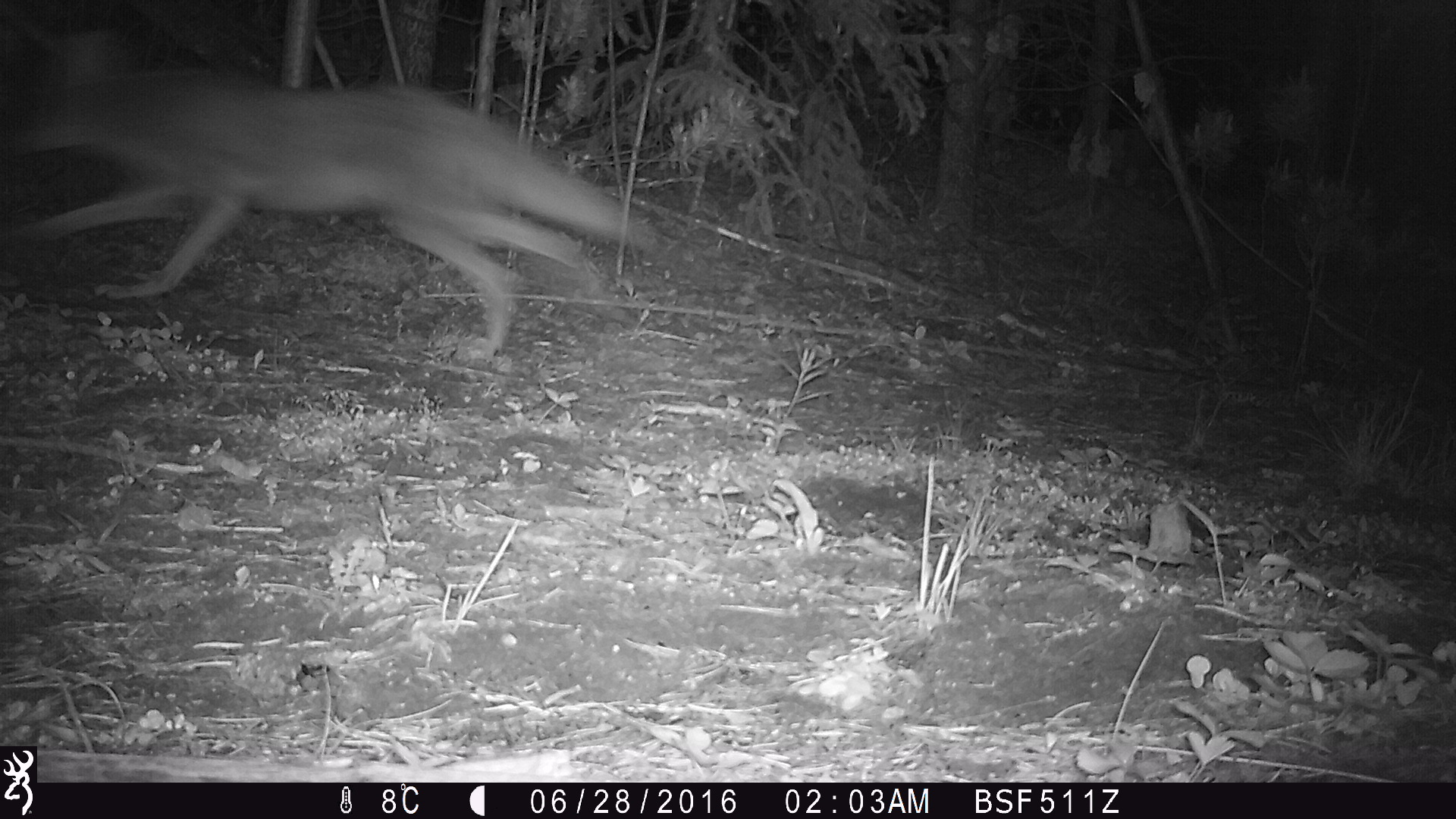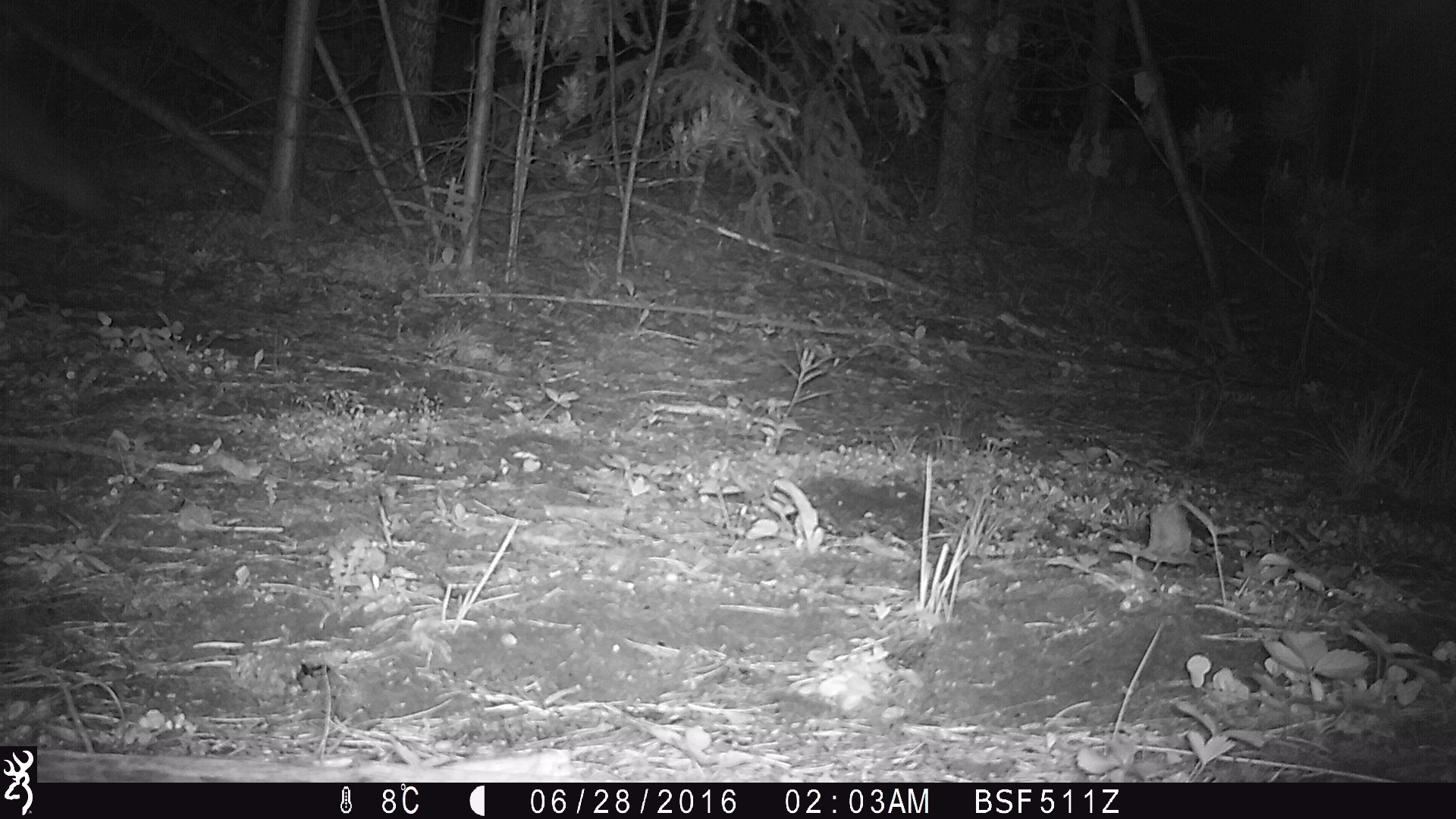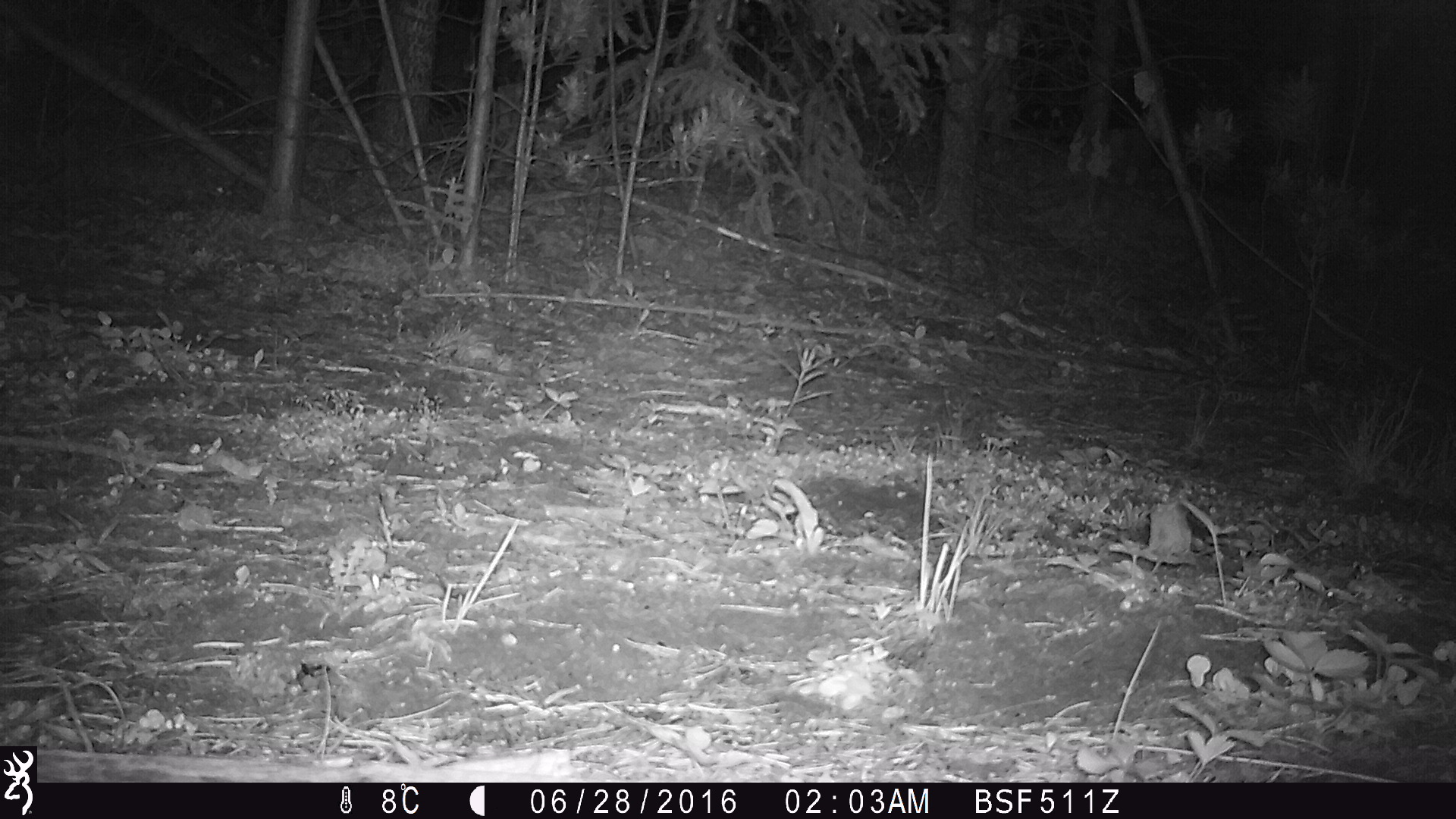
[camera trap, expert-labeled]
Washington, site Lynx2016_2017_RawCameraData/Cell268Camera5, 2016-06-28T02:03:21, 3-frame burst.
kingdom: Animalia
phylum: Chordata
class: Mammalia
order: Carnivora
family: Canidae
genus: Canis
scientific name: Canis latrans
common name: coyote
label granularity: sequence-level